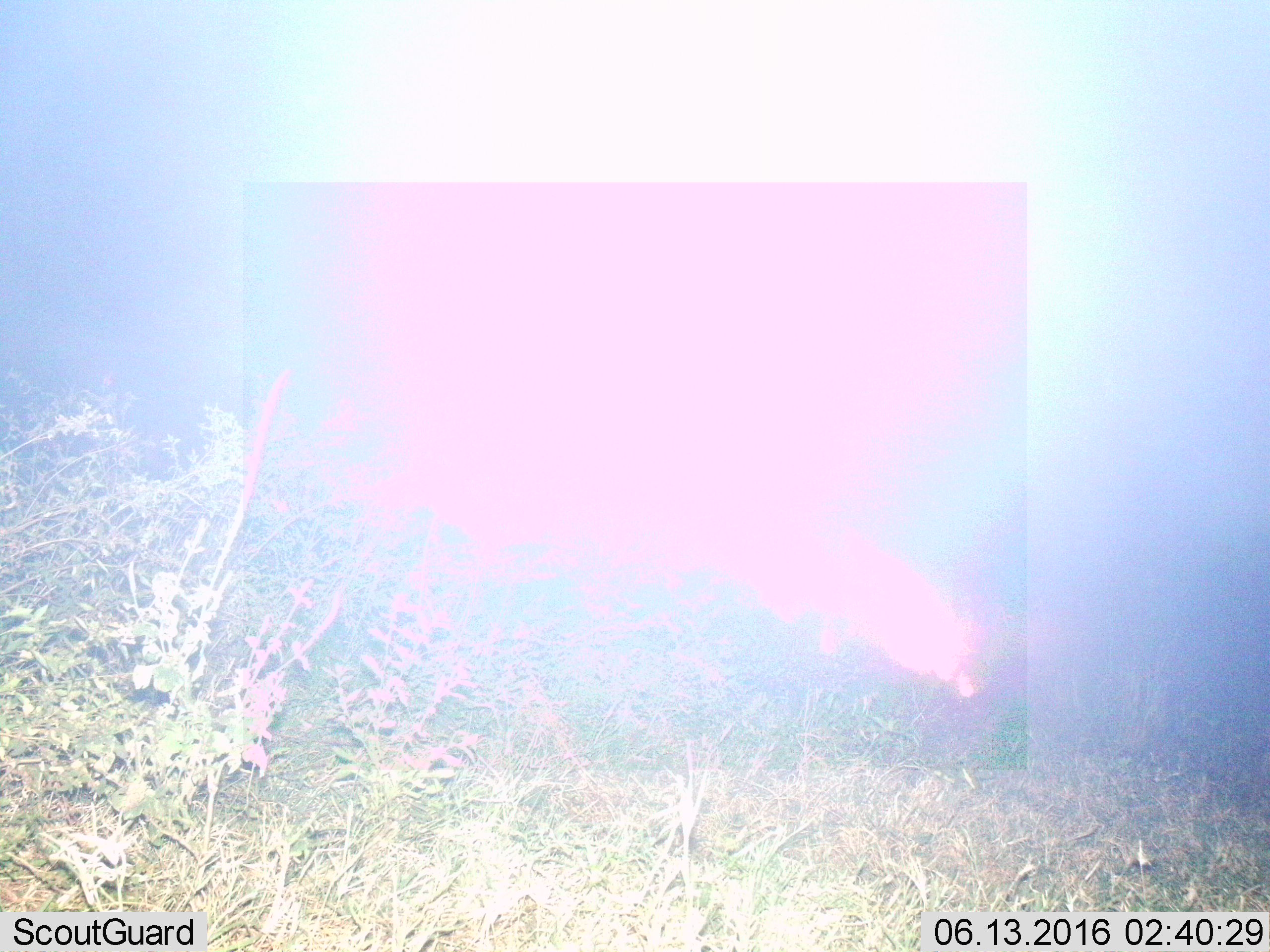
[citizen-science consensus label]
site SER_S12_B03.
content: unidentified animal